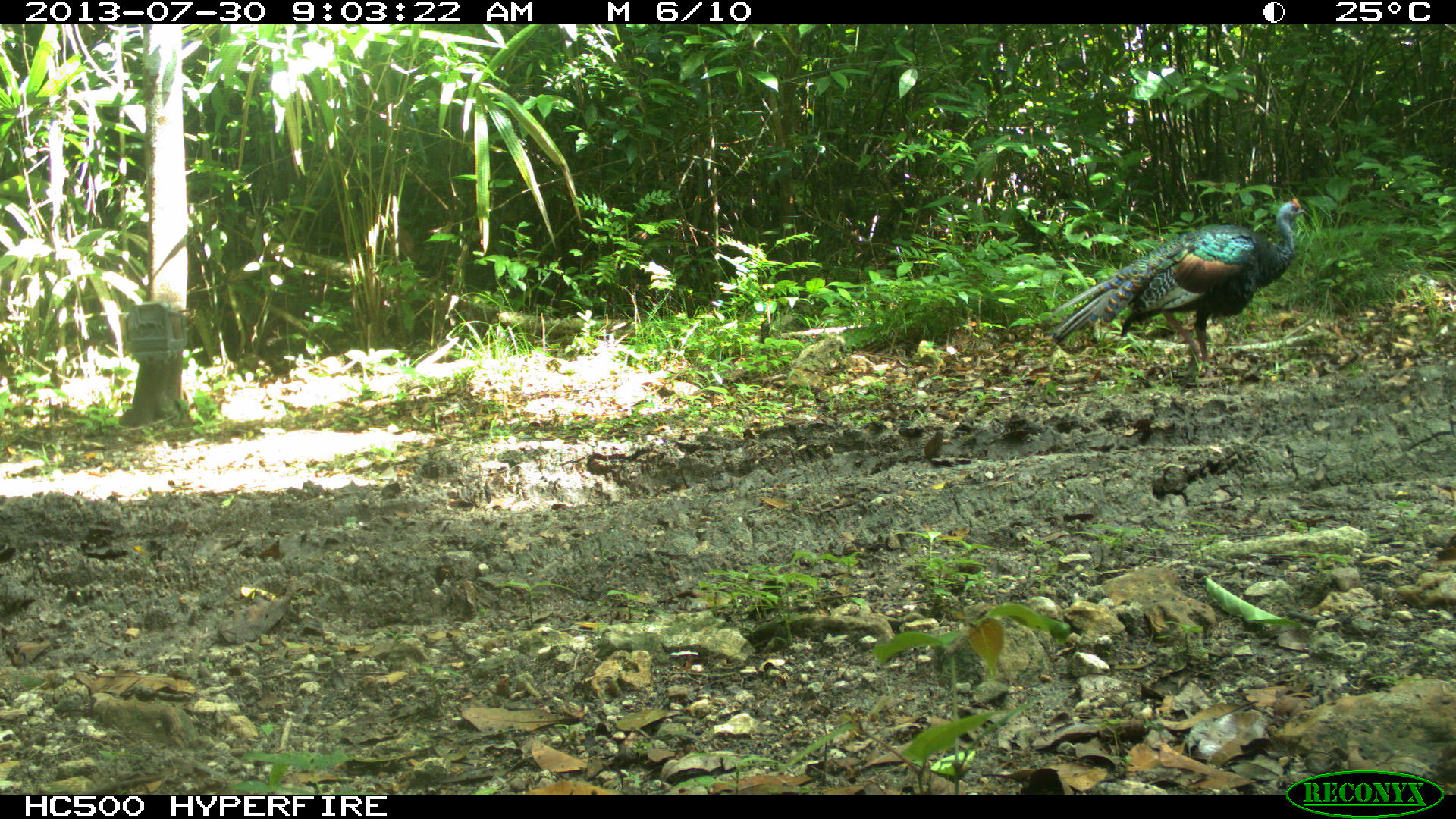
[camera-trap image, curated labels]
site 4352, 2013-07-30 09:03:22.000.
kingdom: Animalia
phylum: Chordata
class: Aves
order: Galliformes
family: Phasianidae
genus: Meleagris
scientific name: Meleagris ocellata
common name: ocellated turkey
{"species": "Meleagris ocellata (ocellated turkey)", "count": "2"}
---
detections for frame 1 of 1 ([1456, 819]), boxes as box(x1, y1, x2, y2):
meleagris ocellata: box(1051, 198, 1305, 376)